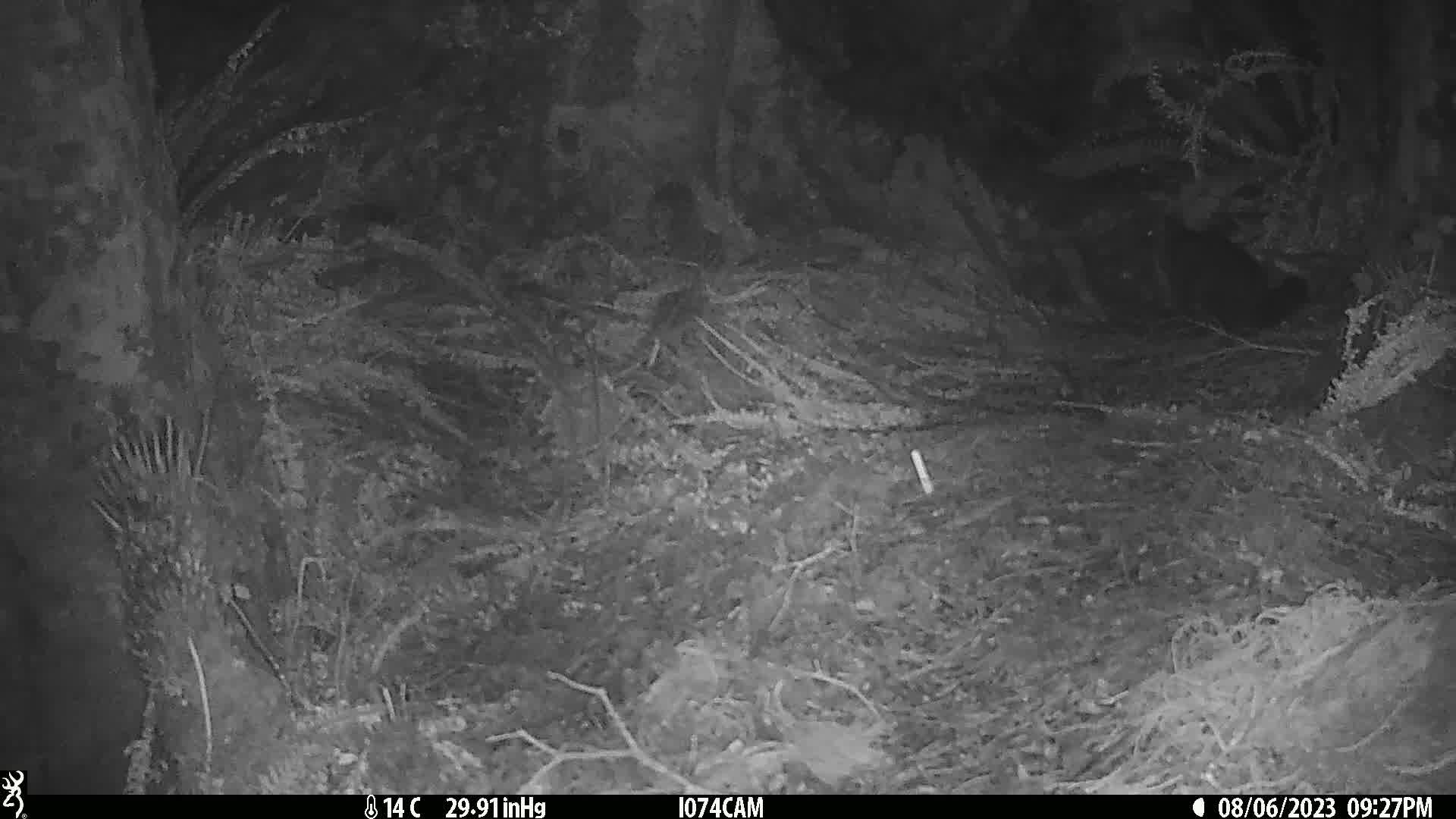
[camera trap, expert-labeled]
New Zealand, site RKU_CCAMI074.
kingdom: Animalia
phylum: Chordata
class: Mammalia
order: Diprotodontia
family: Phalangeridae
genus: Trichosurus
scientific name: Trichosurus vulpecula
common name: common brushtail possum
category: possum